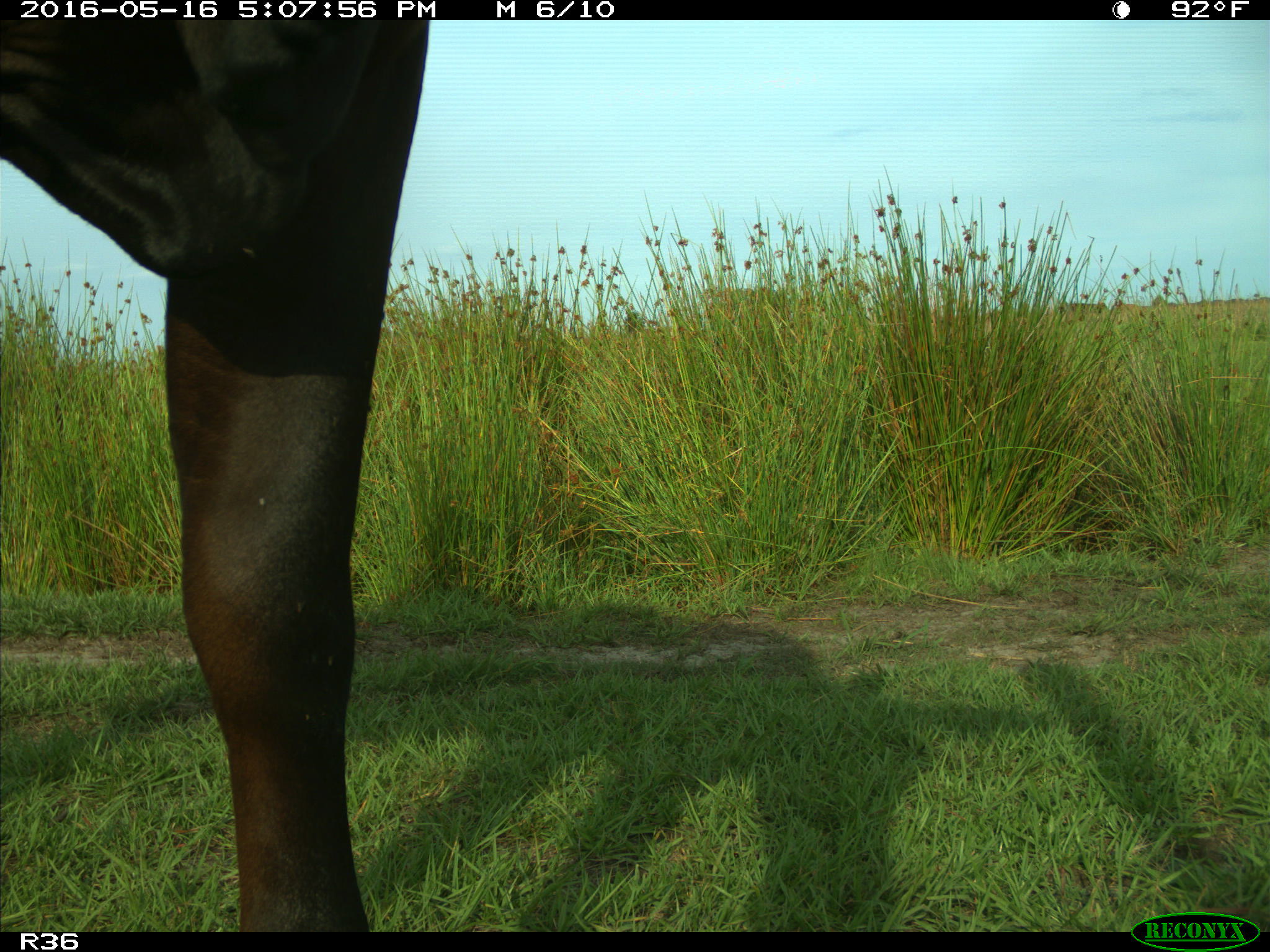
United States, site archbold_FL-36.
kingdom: Animalia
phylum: Chordata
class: Mammalia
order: Artiodactyla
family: Bovidae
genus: Bos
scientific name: Bos taurus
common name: domestic cow